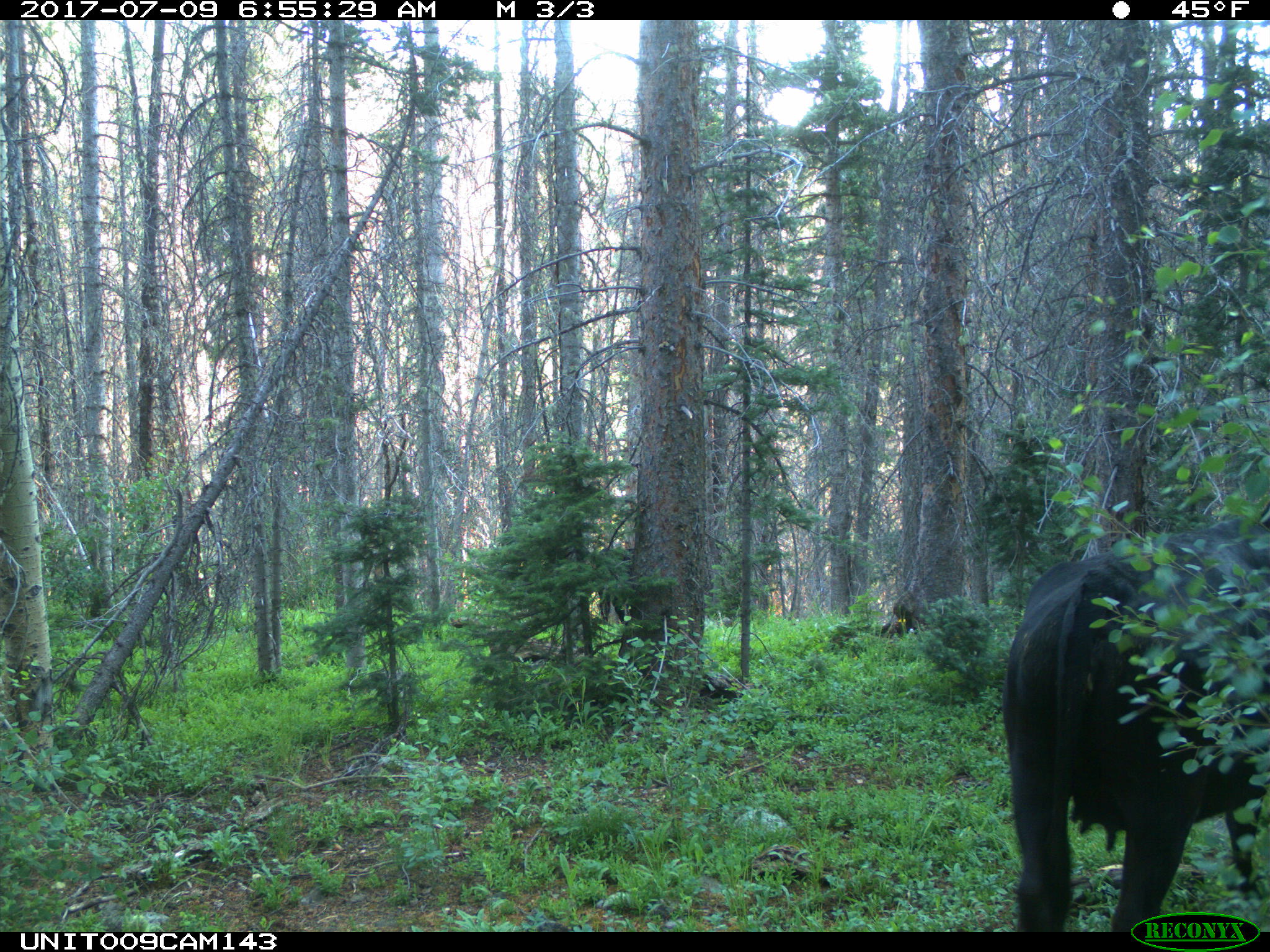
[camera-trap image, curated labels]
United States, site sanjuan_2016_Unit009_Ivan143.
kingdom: Animalia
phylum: Chordata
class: Mammalia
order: Artiodactyla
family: Bovidae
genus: Bos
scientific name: Bos taurus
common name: domestic cow